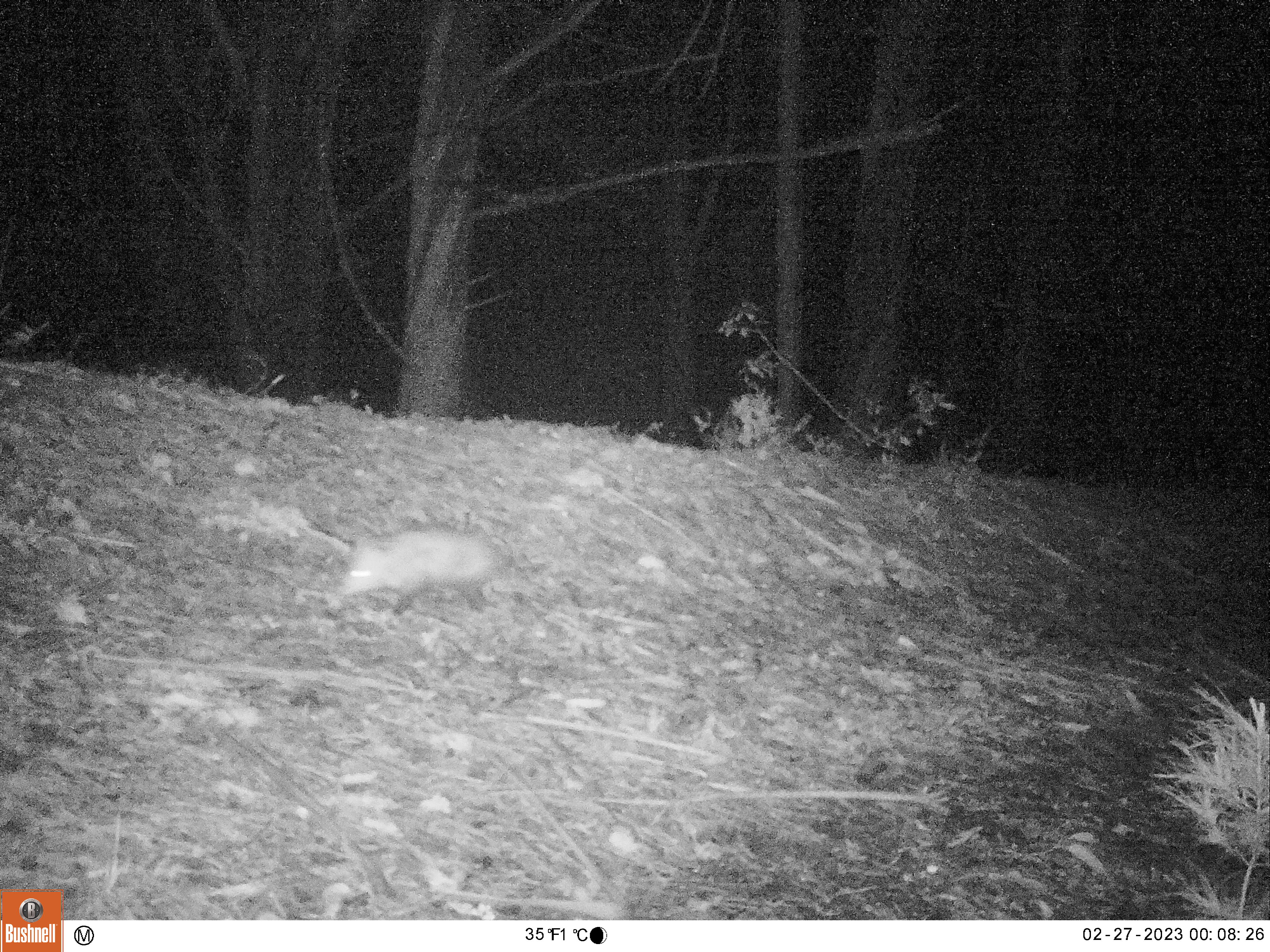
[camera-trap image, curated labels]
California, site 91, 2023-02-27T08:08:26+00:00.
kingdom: Animalia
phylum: Chordata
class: Mammalia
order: Didelphimorphia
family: Didelphidae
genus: Didelphis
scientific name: Didelphis virginiana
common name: virginia opossum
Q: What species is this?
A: Virginia opossum (Didelphis virginiana).